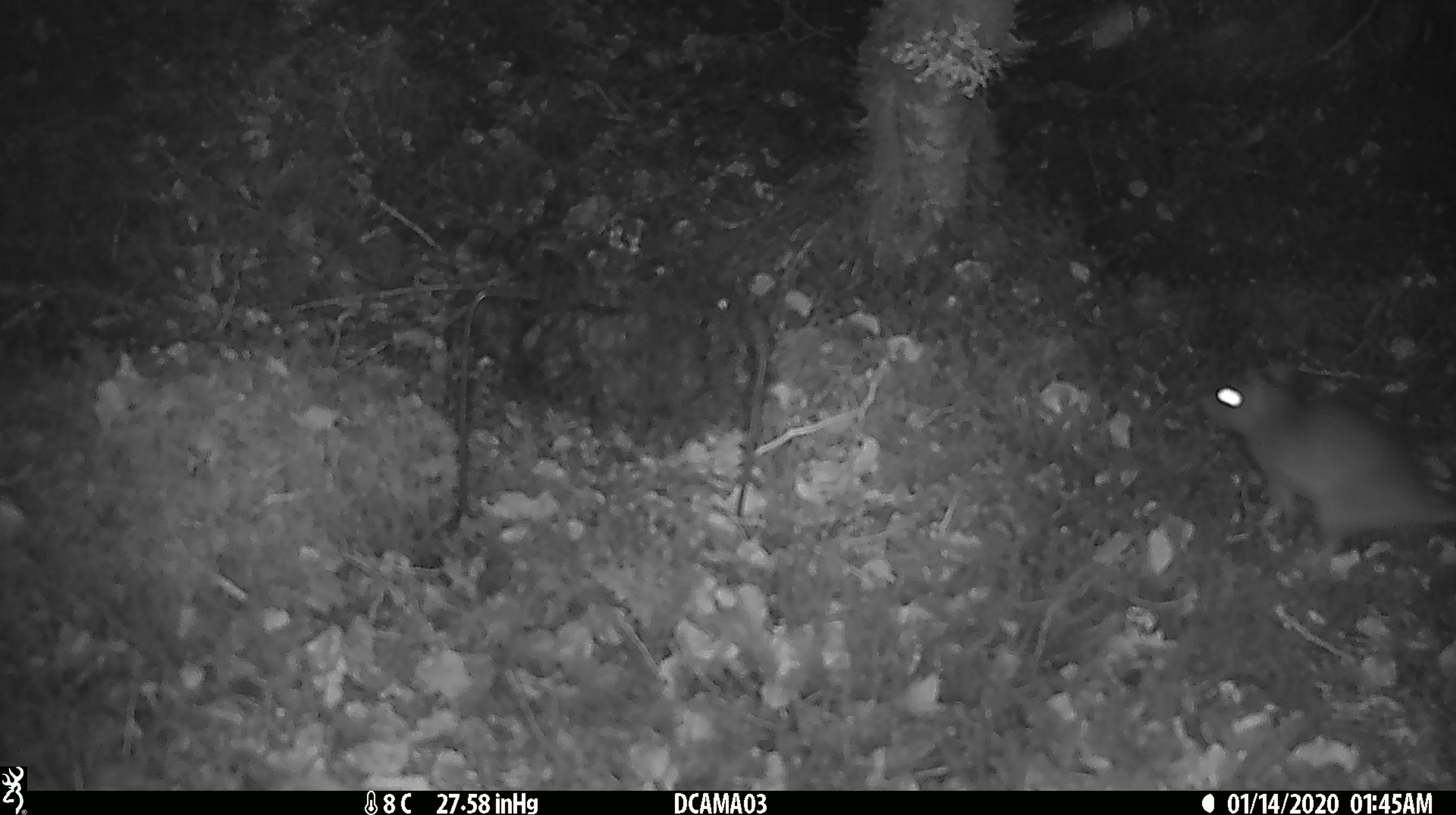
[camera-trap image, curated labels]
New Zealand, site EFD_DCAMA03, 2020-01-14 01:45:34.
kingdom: Animalia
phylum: Chordata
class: Mammalia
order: Rodentia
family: Muridae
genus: Rattus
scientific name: Rattus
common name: rat